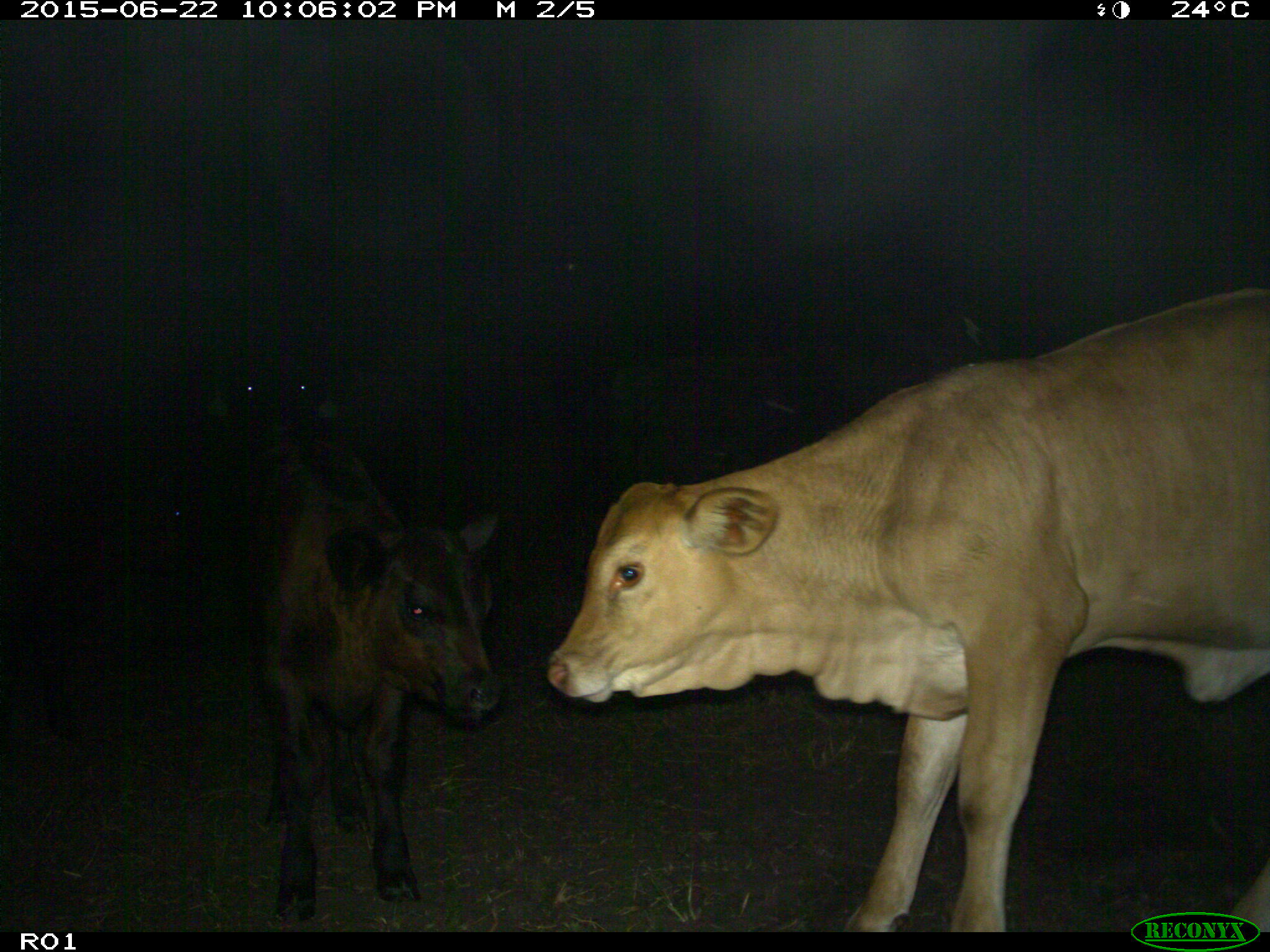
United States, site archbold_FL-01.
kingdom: Animalia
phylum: Chordata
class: Mammalia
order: Artiodactyla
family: Bovidae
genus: Bos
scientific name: Bos taurus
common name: domestic cow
Bos taurus (domestic cow).